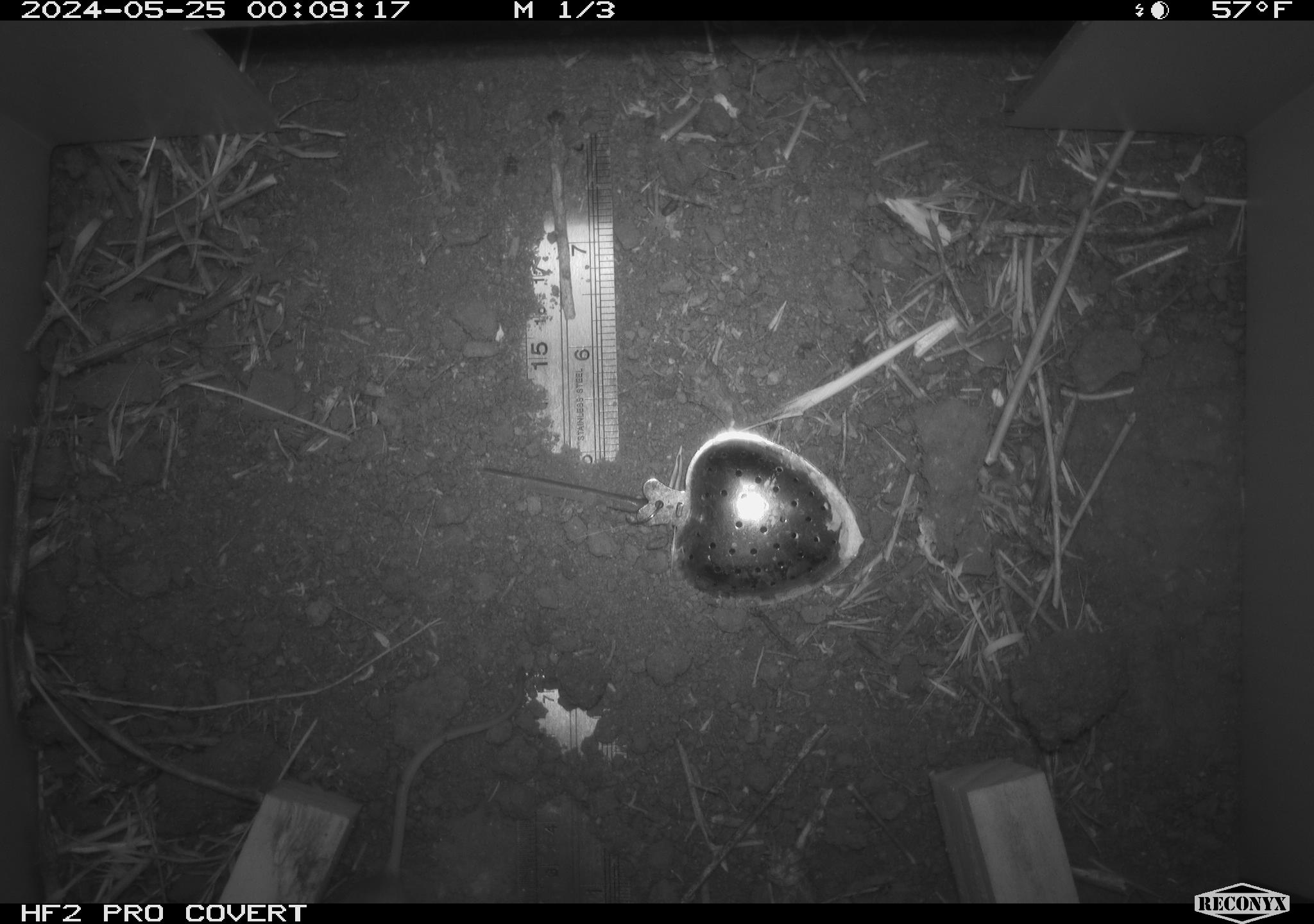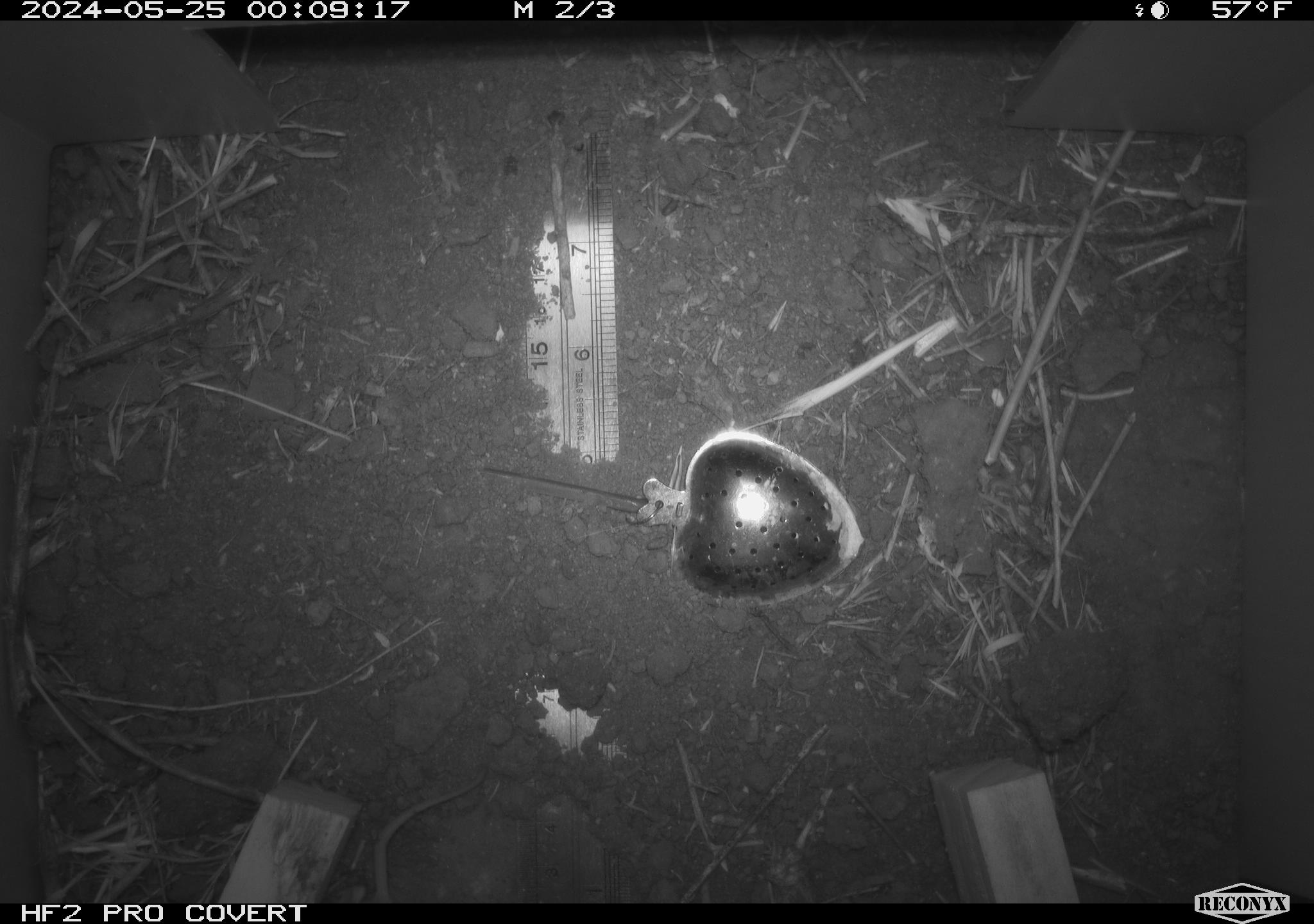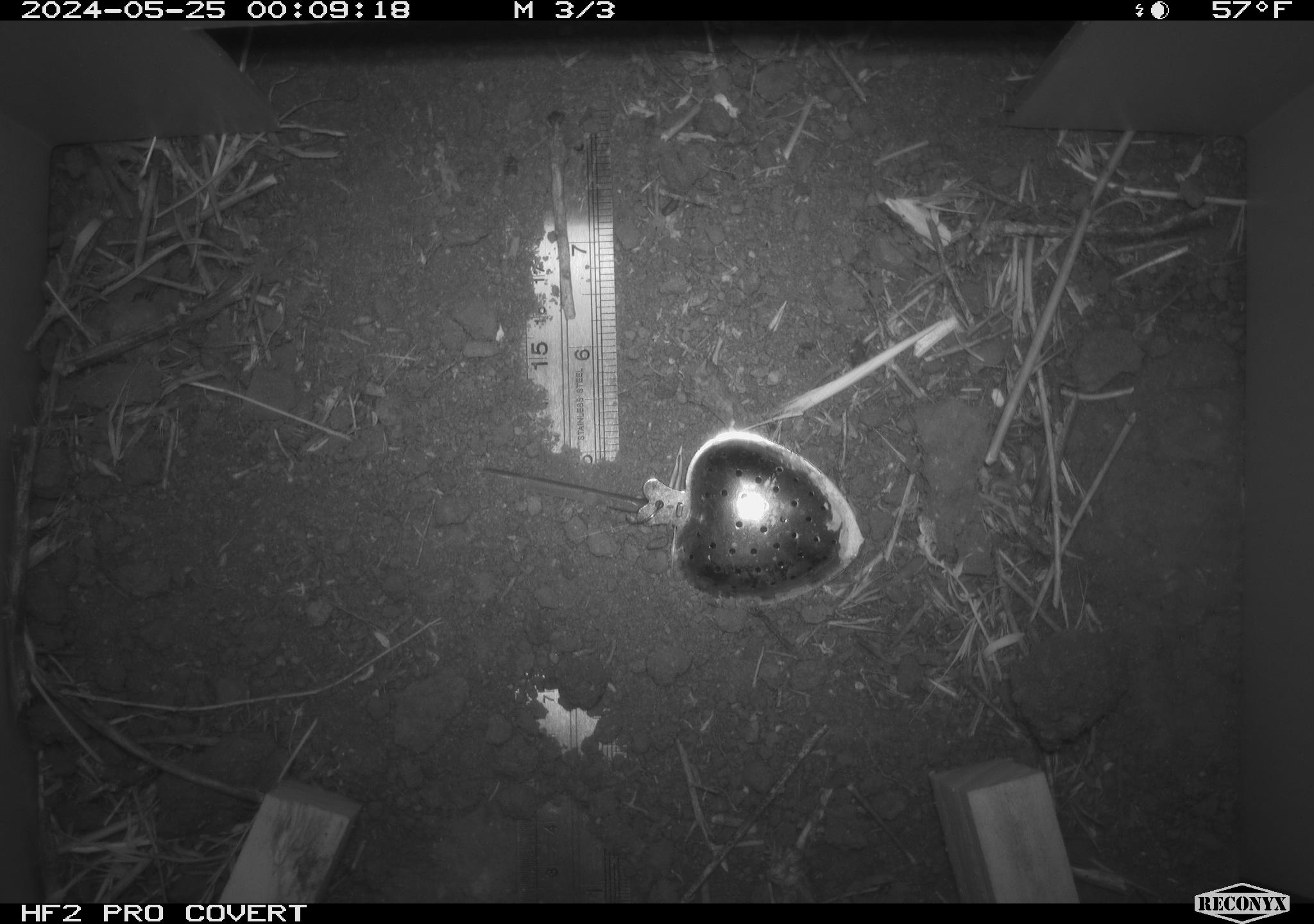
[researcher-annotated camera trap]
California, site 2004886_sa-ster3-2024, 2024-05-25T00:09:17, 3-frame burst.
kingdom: Animalia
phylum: Chordata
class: Mammalia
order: Rodentia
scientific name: Rodentia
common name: mouse species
Mouse species (Rodentia).